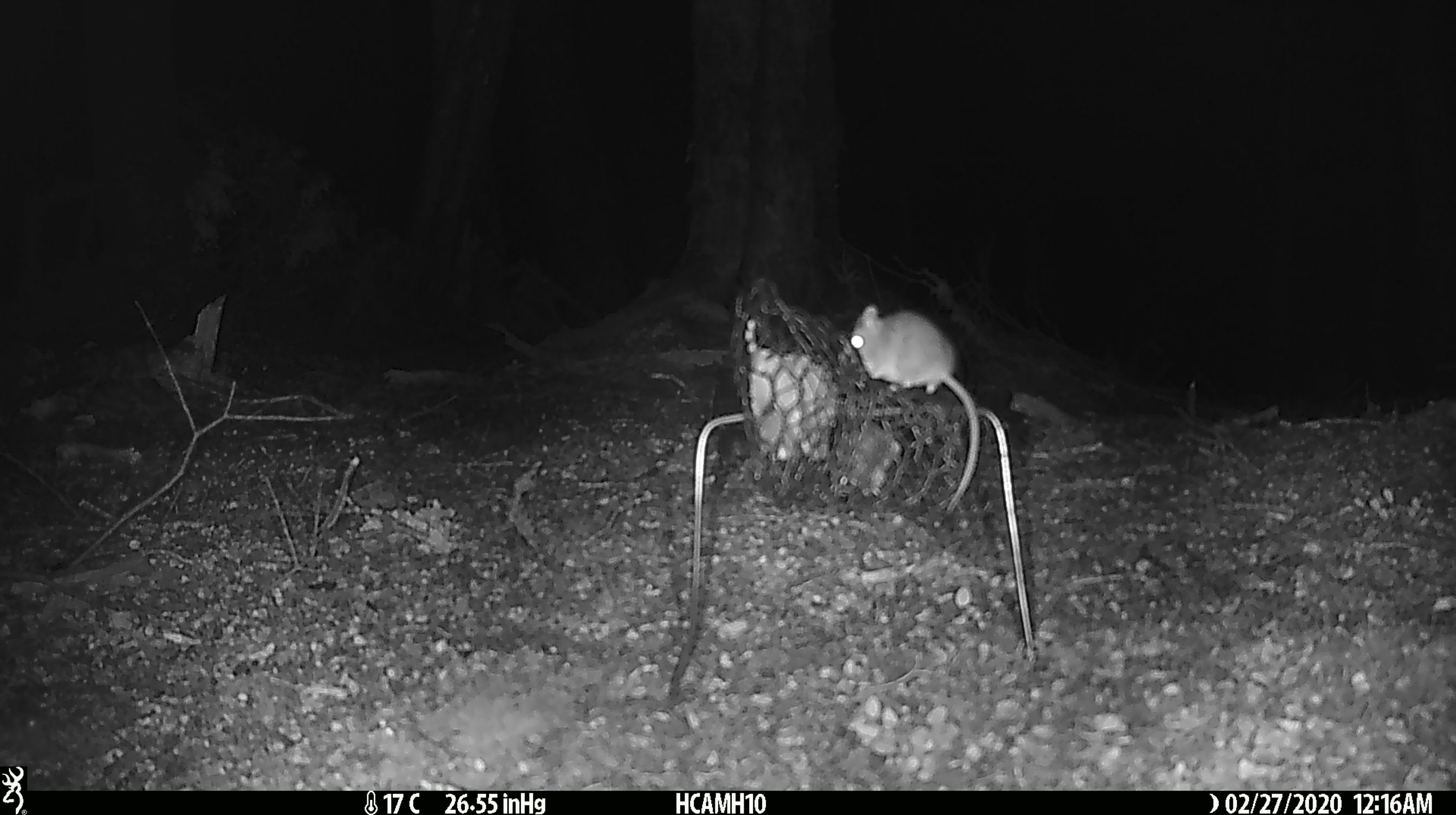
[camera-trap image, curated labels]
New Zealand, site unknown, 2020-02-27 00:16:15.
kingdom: Animalia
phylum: Chordata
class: Mammalia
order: Rodentia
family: Muridae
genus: Mus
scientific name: Mus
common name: mouse